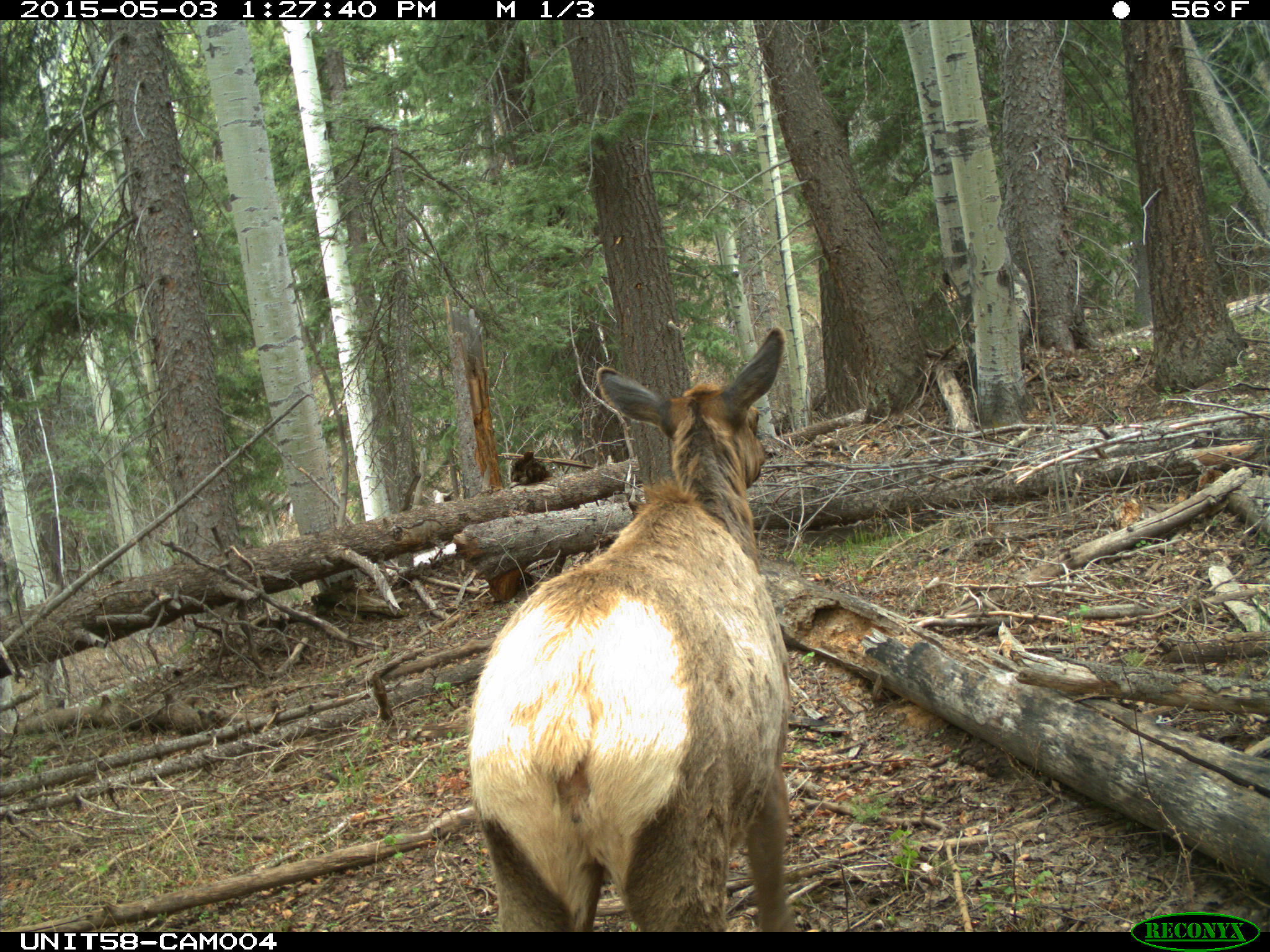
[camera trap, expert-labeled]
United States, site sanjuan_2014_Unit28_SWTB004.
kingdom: Animalia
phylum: Chordata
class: Mammalia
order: Artiodactyla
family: Cervidae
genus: Cervus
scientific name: Cervus elaphus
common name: red deer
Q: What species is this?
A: Cervus elaphus (red deer).